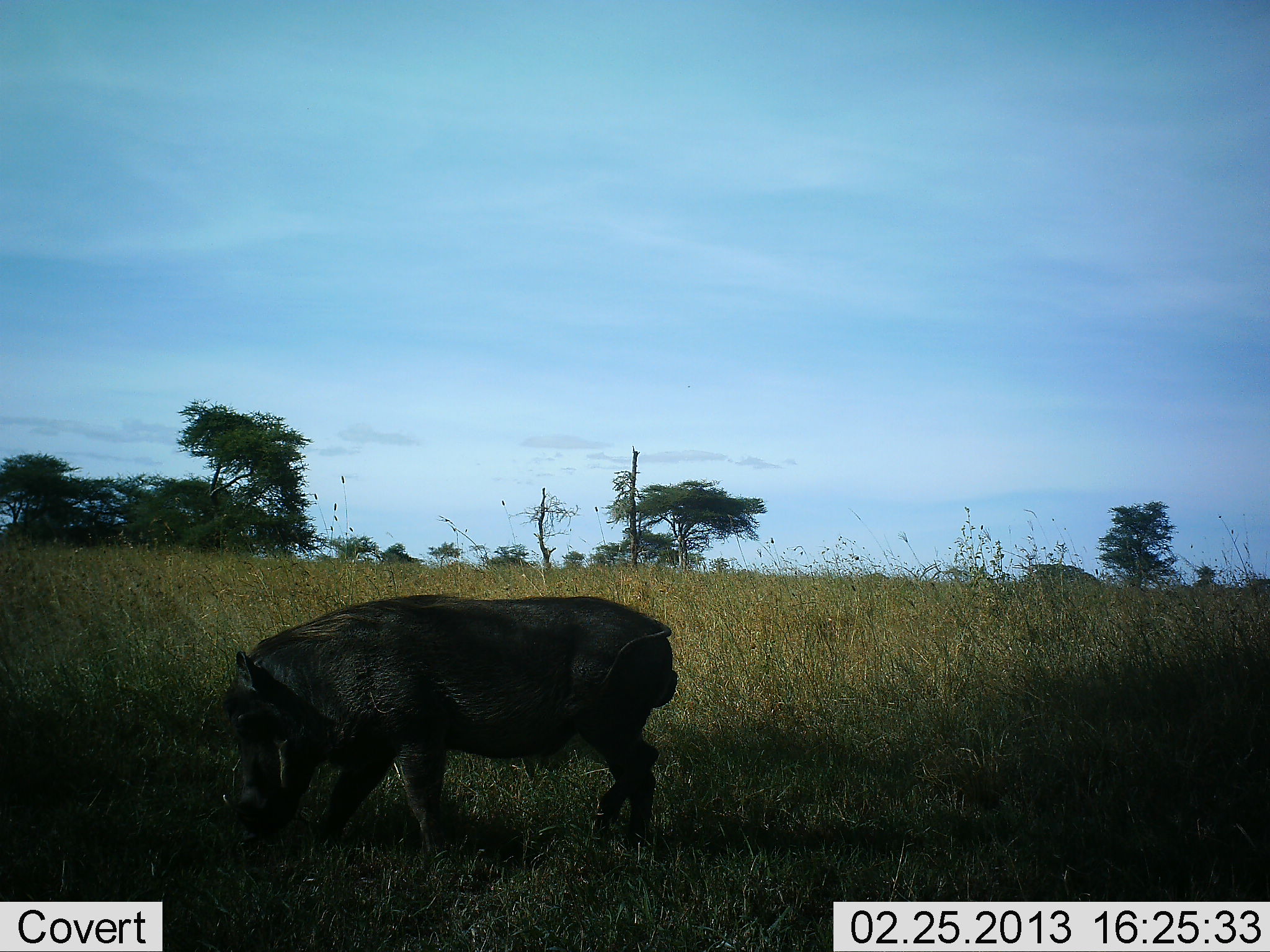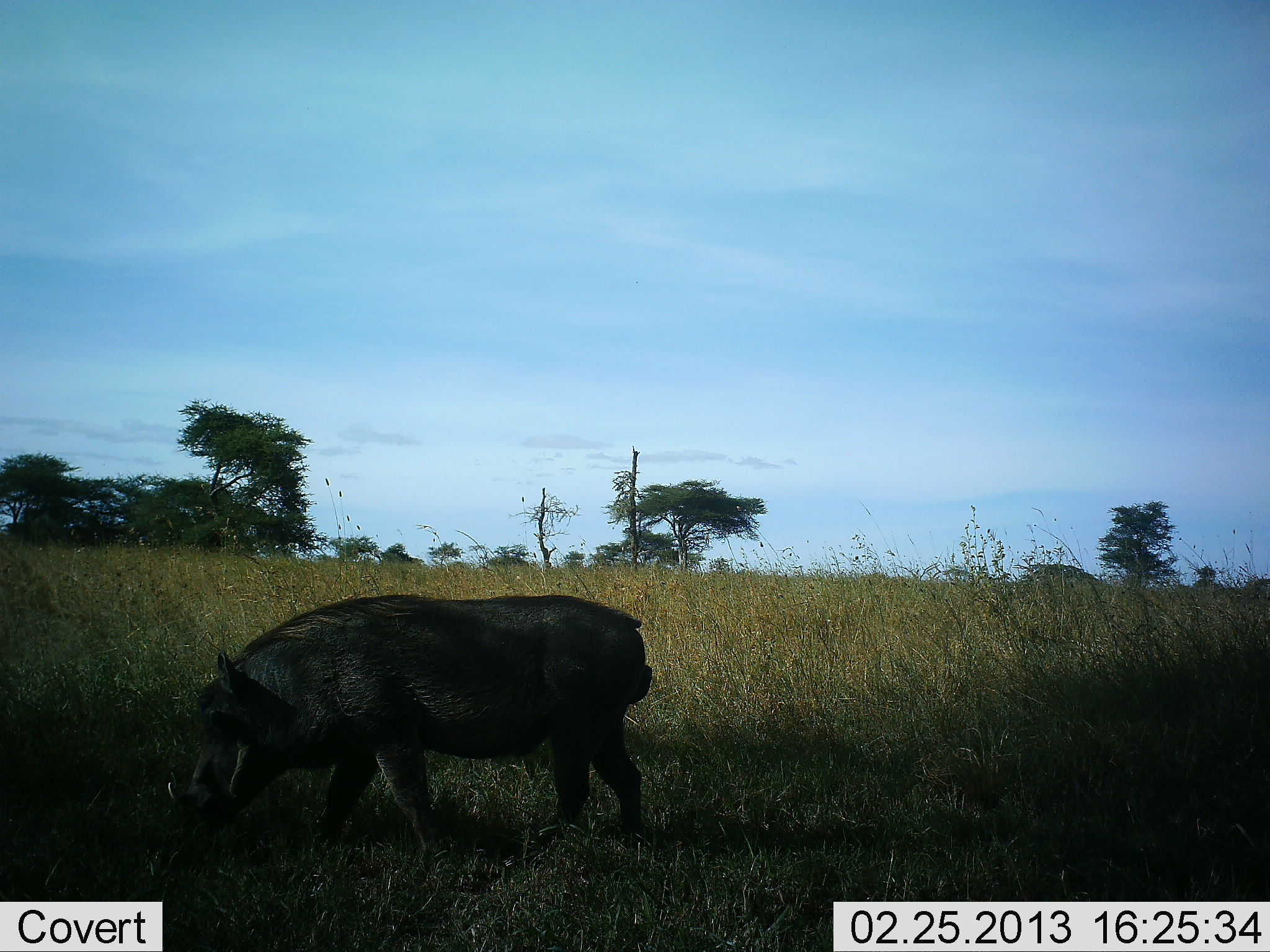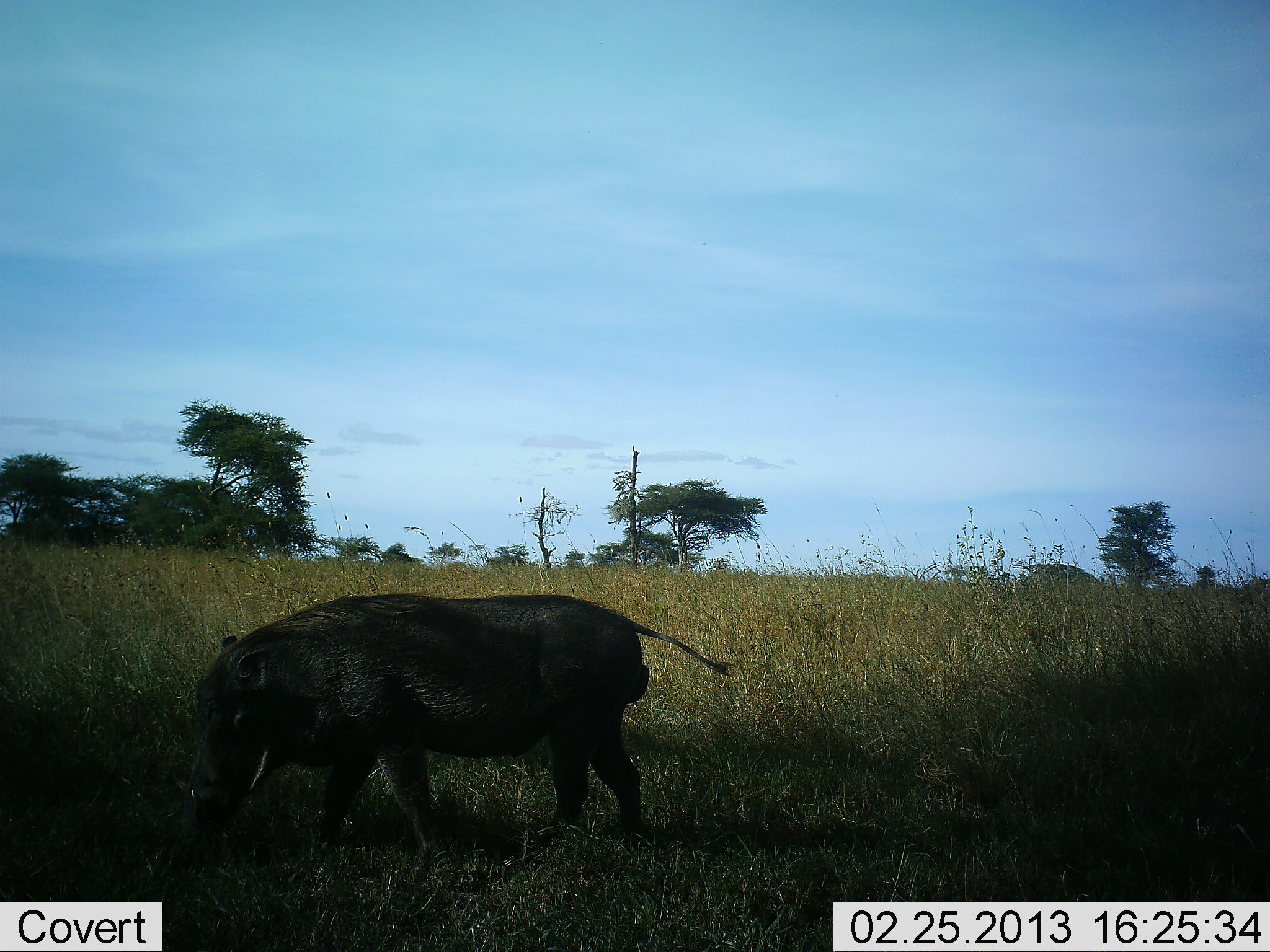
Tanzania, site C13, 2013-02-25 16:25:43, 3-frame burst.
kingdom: Animalia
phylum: Chordata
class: Mammalia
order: Artiodactyla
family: Suidae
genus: Phacochoerus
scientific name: Phacochoerus africanus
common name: warthog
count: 1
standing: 26%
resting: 0%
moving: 22%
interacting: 0%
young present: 0%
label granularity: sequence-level